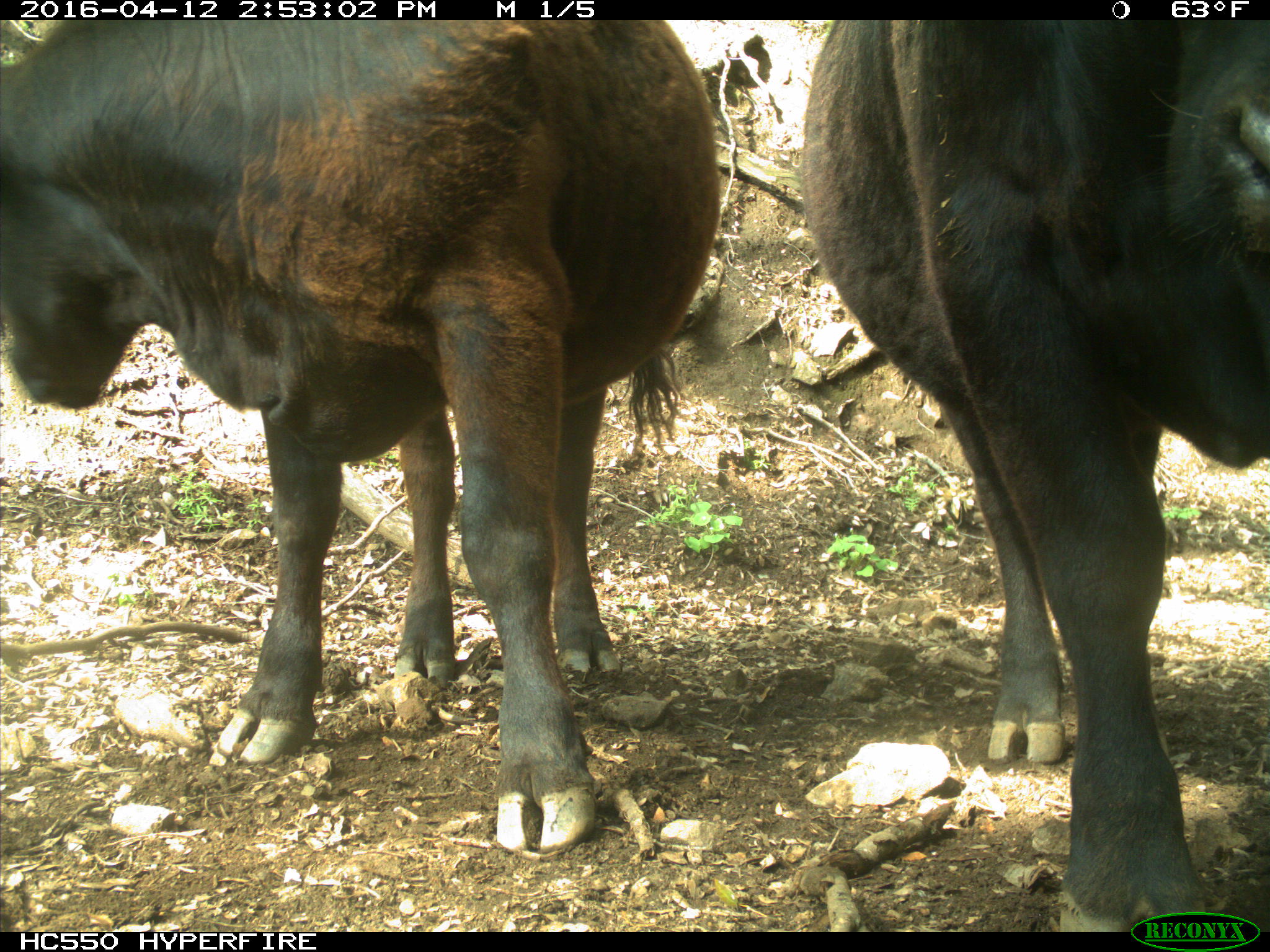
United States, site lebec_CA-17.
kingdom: Animalia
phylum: Chordata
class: Mammalia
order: Artiodactyla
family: Bovidae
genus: Bos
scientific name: Bos taurus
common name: domestic cow